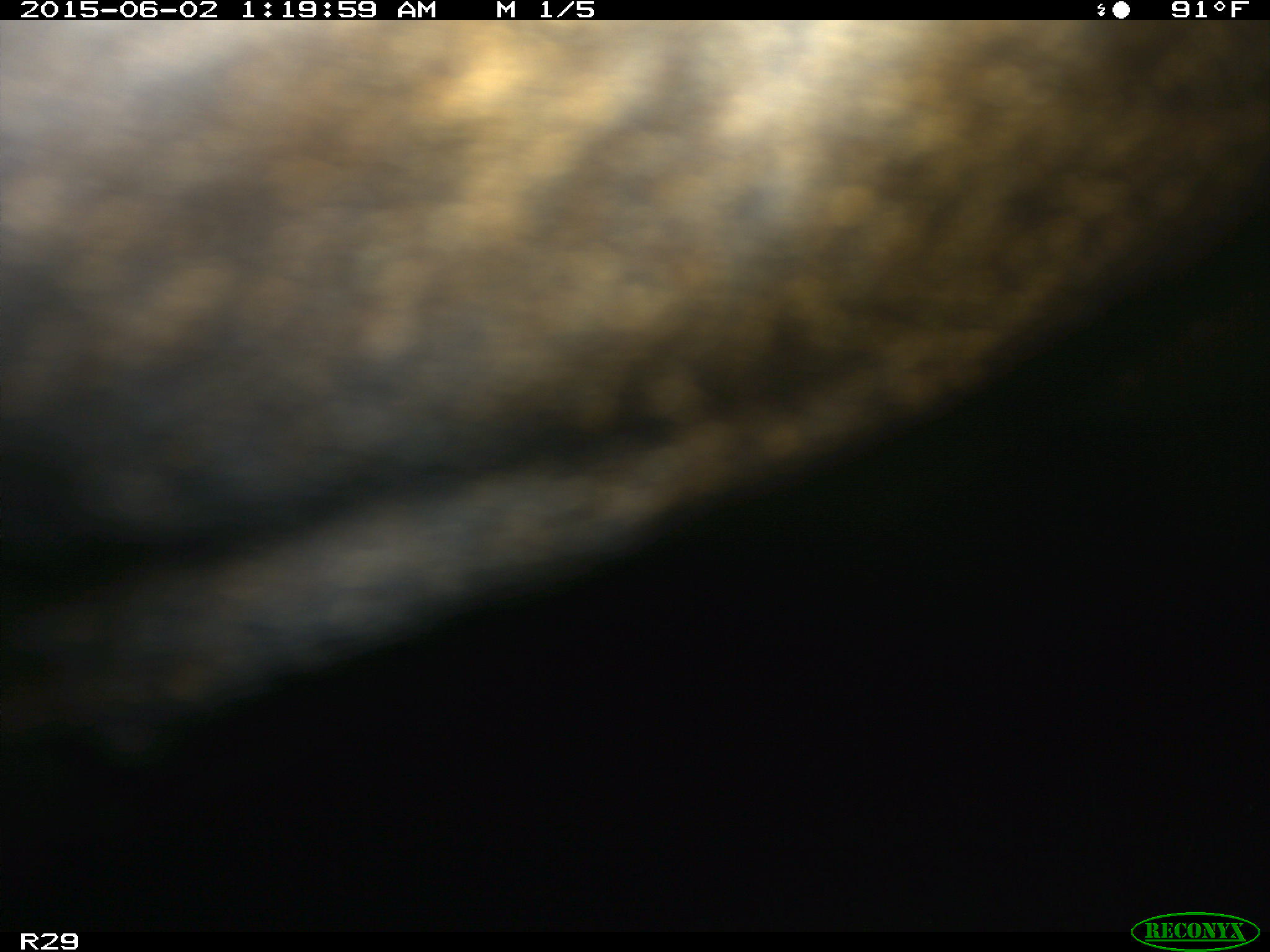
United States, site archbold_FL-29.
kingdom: Animalia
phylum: Chordata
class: Mammalia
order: Artiodactyla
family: Bovidae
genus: Bos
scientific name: Bos taurus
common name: domestic cow